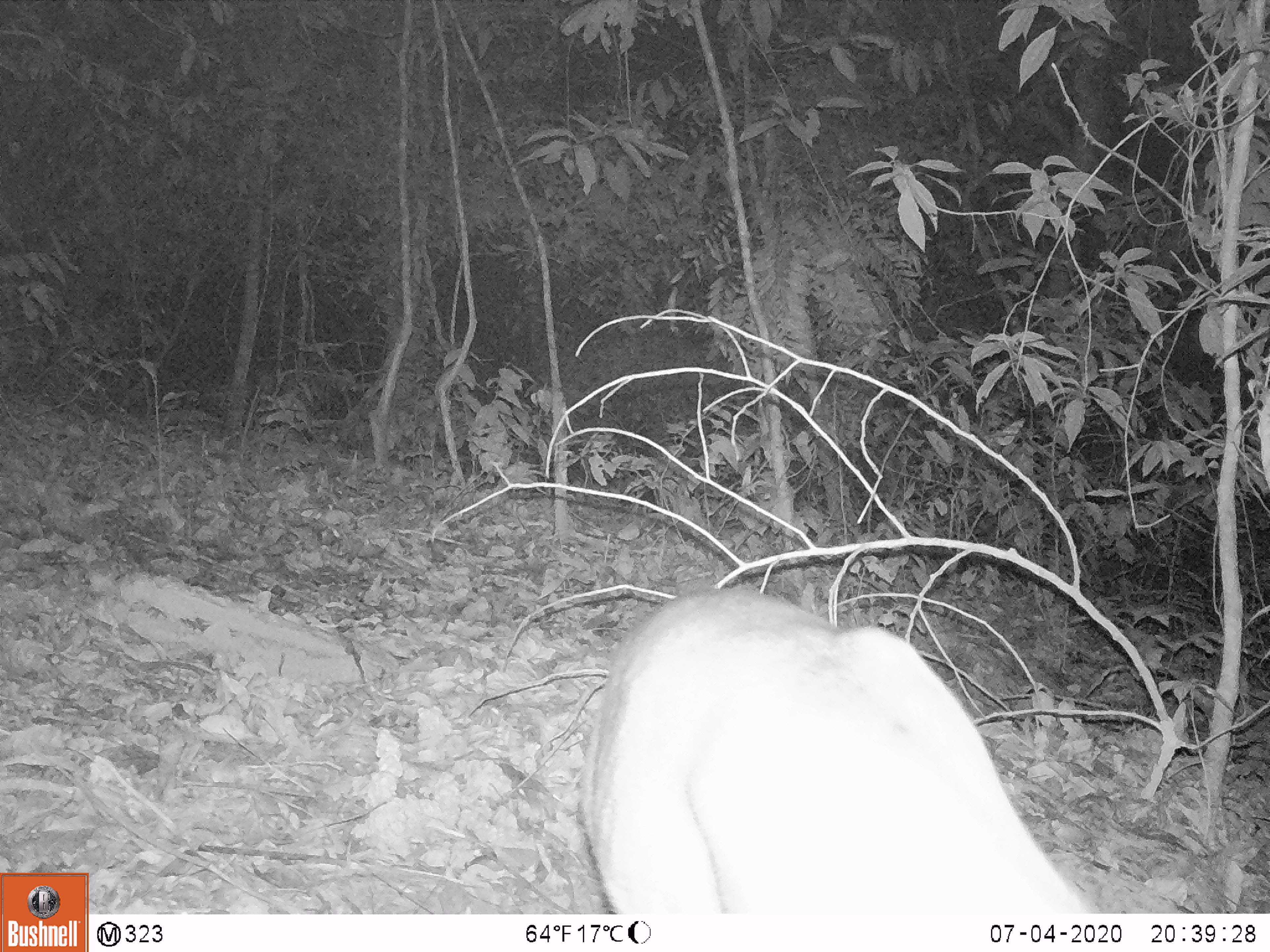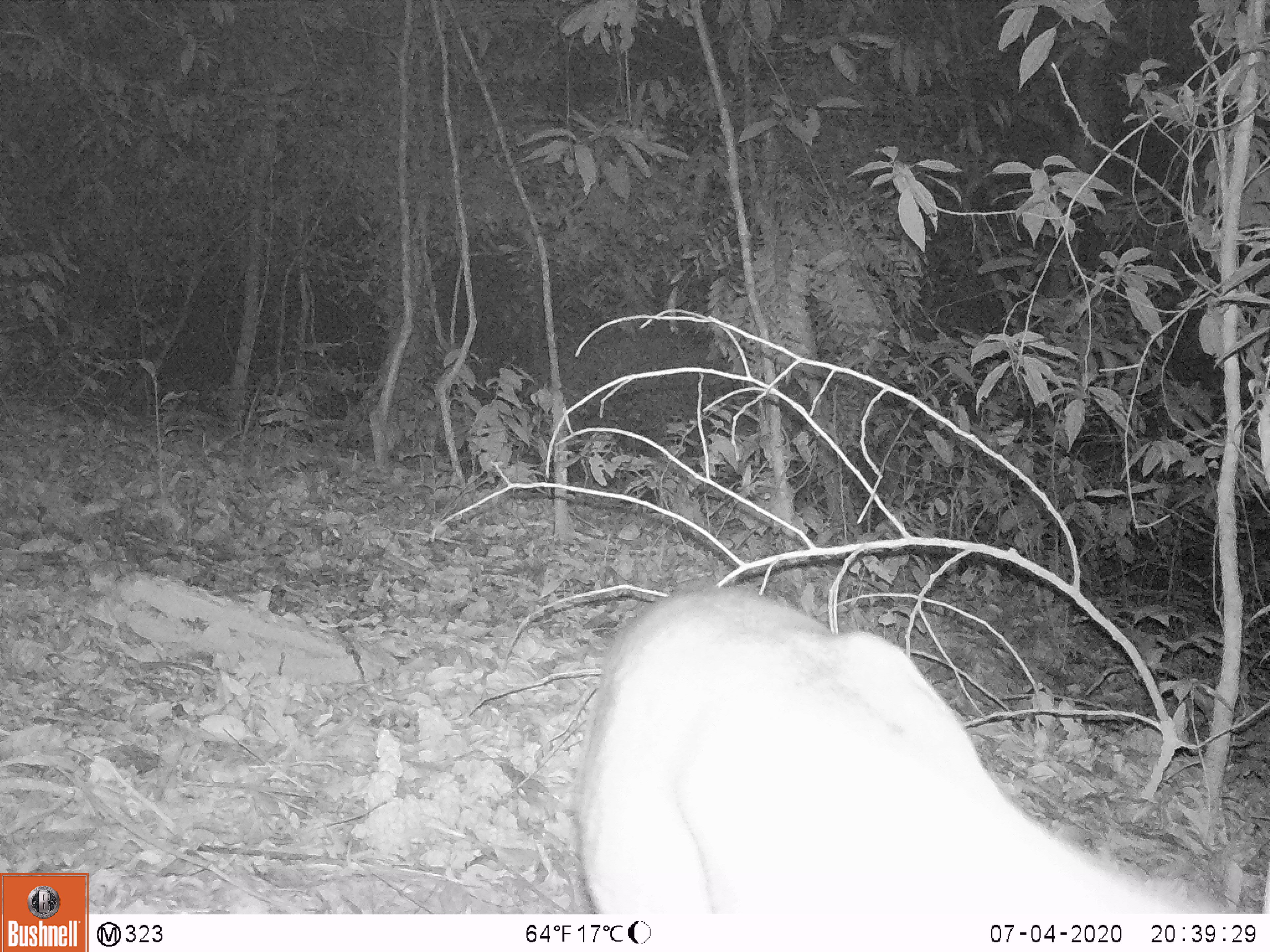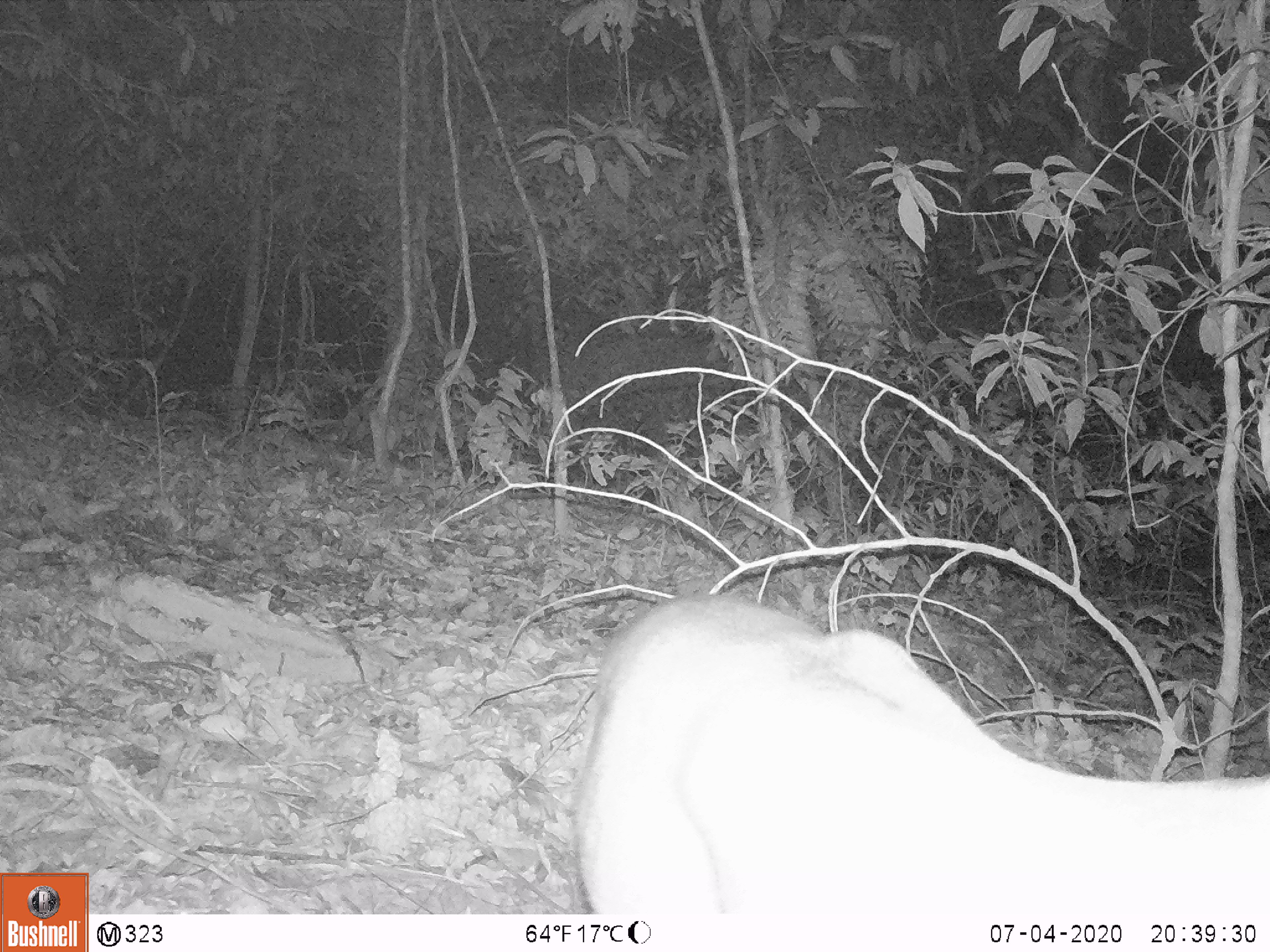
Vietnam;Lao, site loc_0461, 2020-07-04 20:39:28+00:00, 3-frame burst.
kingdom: Animalia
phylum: Chordata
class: Mammalia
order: Artiodactyla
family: Cervidae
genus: Muntiacus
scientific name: Muntiacus rooseveltorum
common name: roosevelt's muntjac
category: roosevelts muntjac group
Roosevelts muntjac group (roosevelt's muntjac) (Muntiacus rooseveltorum). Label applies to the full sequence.